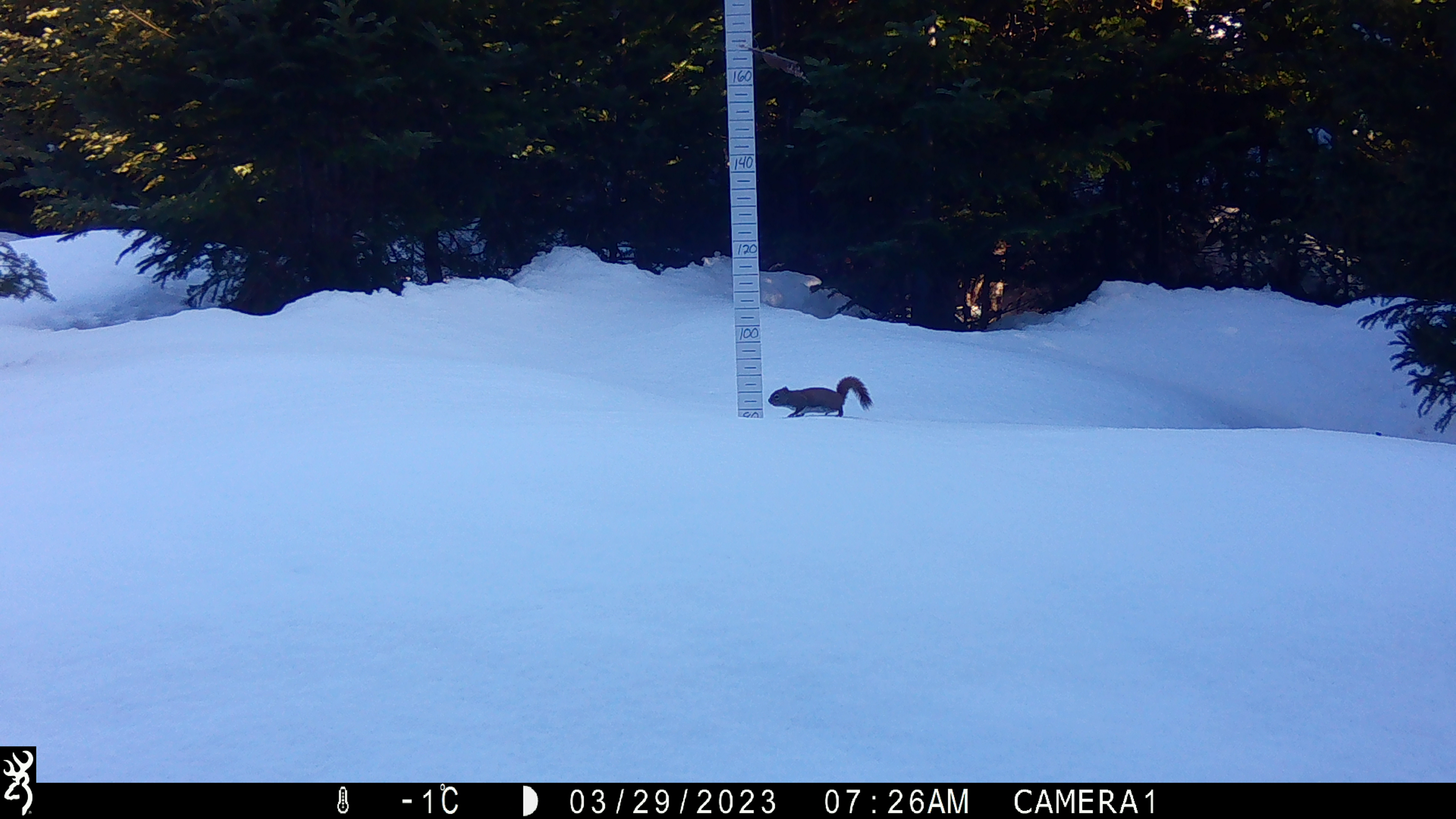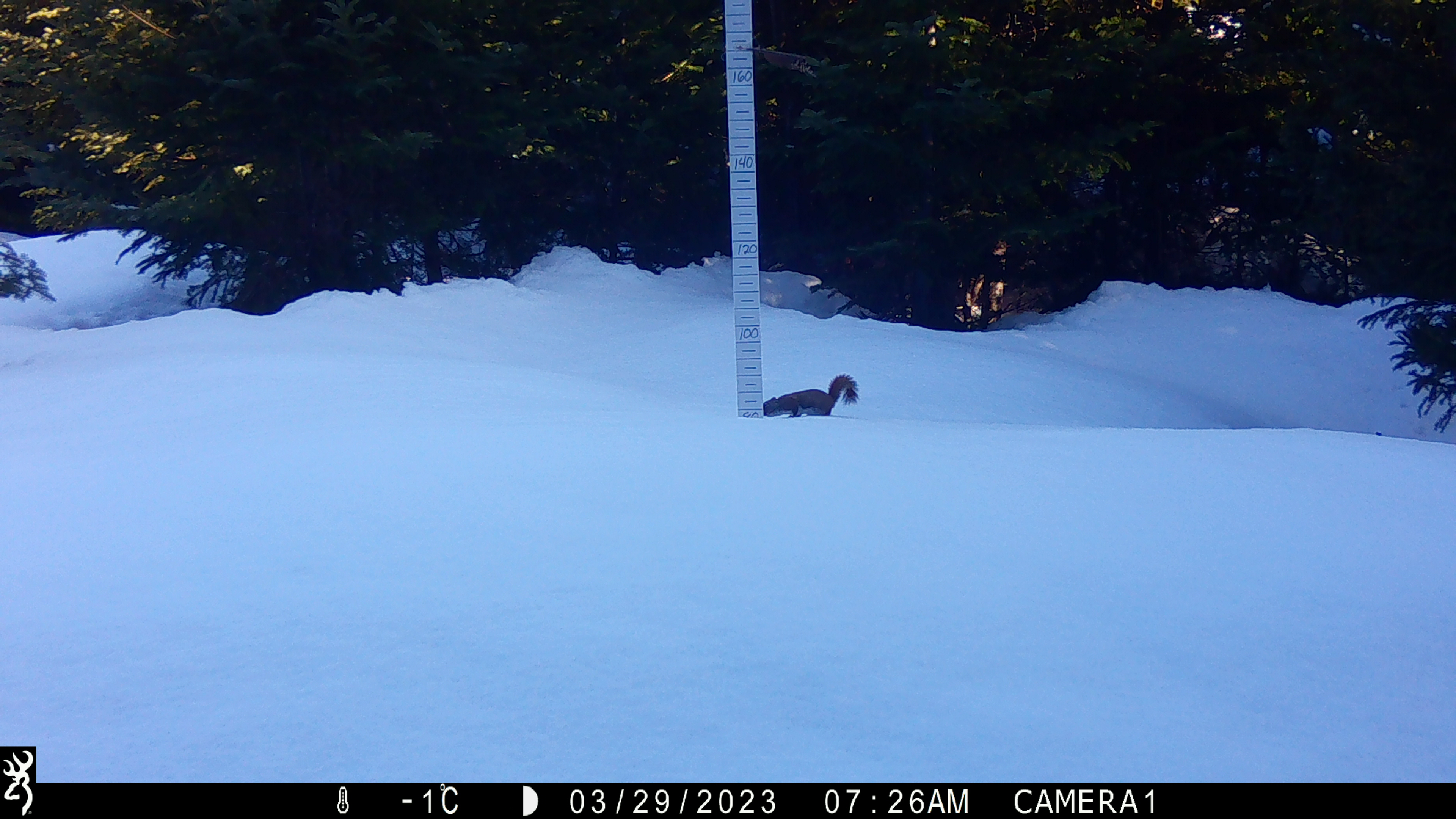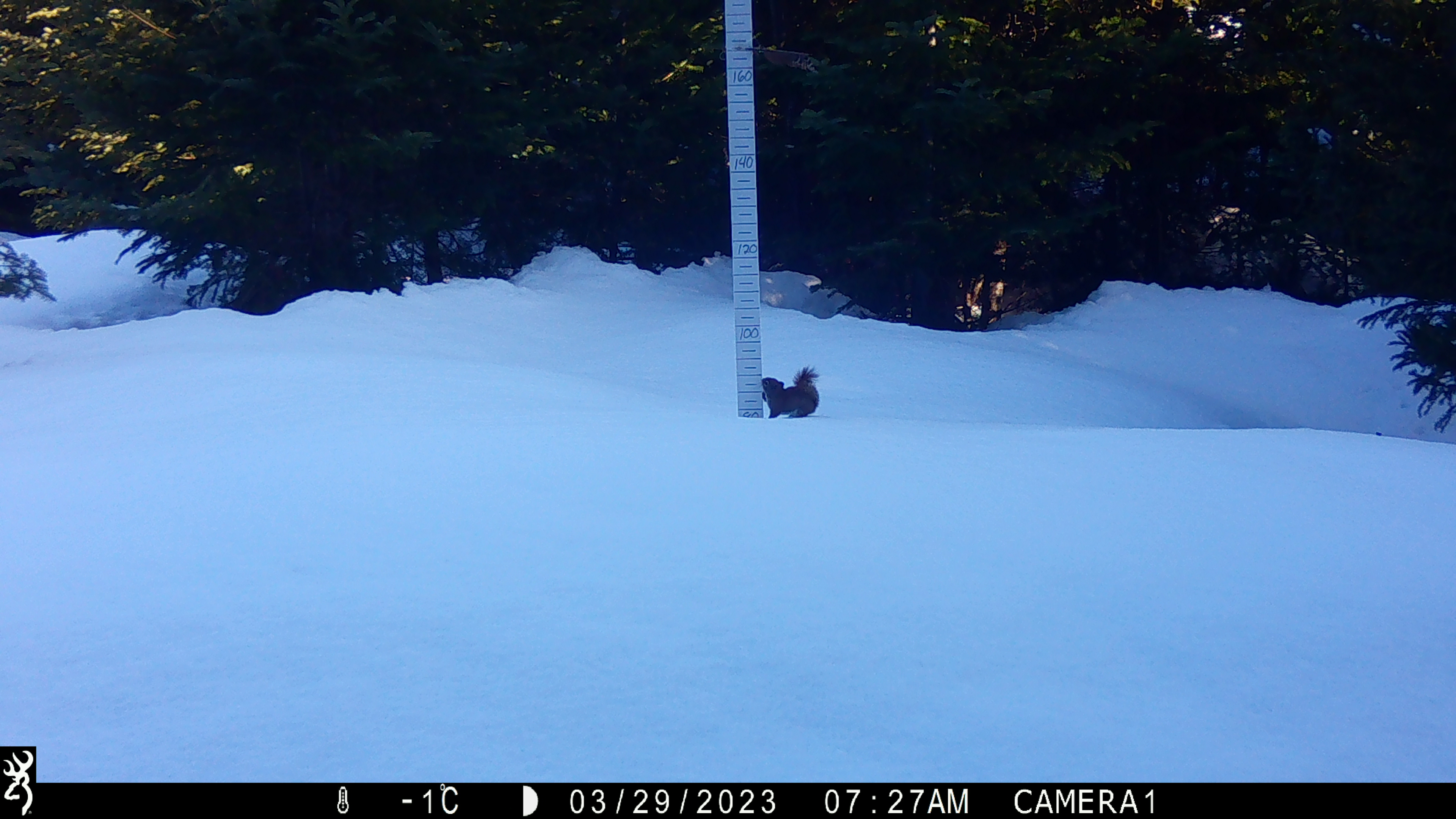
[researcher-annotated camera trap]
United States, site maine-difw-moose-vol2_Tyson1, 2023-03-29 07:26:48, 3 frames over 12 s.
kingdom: Animalia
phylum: Chordata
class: Mammalia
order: Rodentia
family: Sciuridae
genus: Tamiasciurus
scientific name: Tamiasciurus hudsonicus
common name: red squirrel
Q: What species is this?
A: Red squirrel (Tamiasciurus hudsonicus).